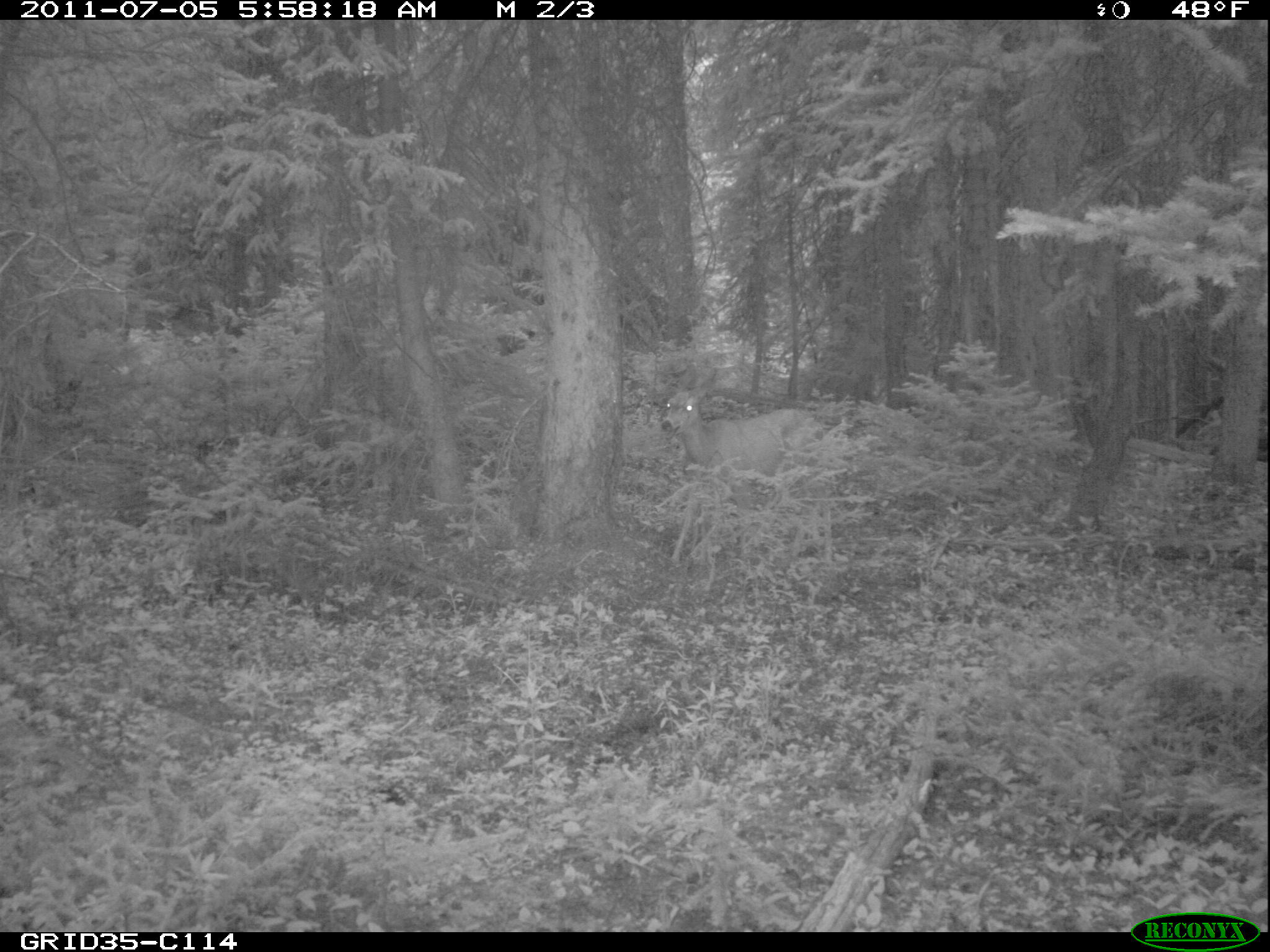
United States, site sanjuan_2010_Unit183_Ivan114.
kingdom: Animalia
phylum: Chordata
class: Mammalia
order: Artiodactyla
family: Cervidae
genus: Odocoileus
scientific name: Odocoileus hemionus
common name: mule deer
Odocoileus hemionus (mule deer).